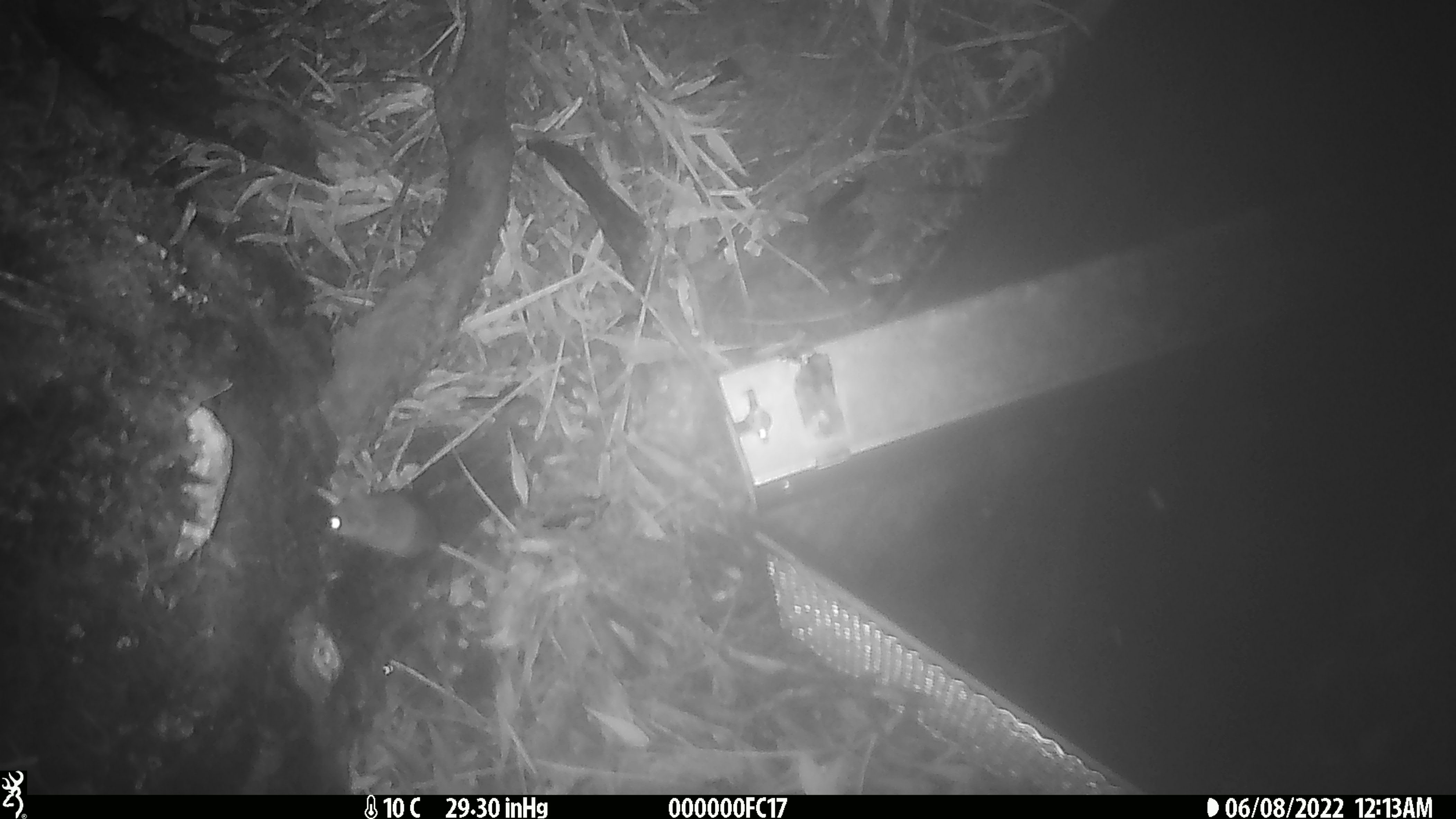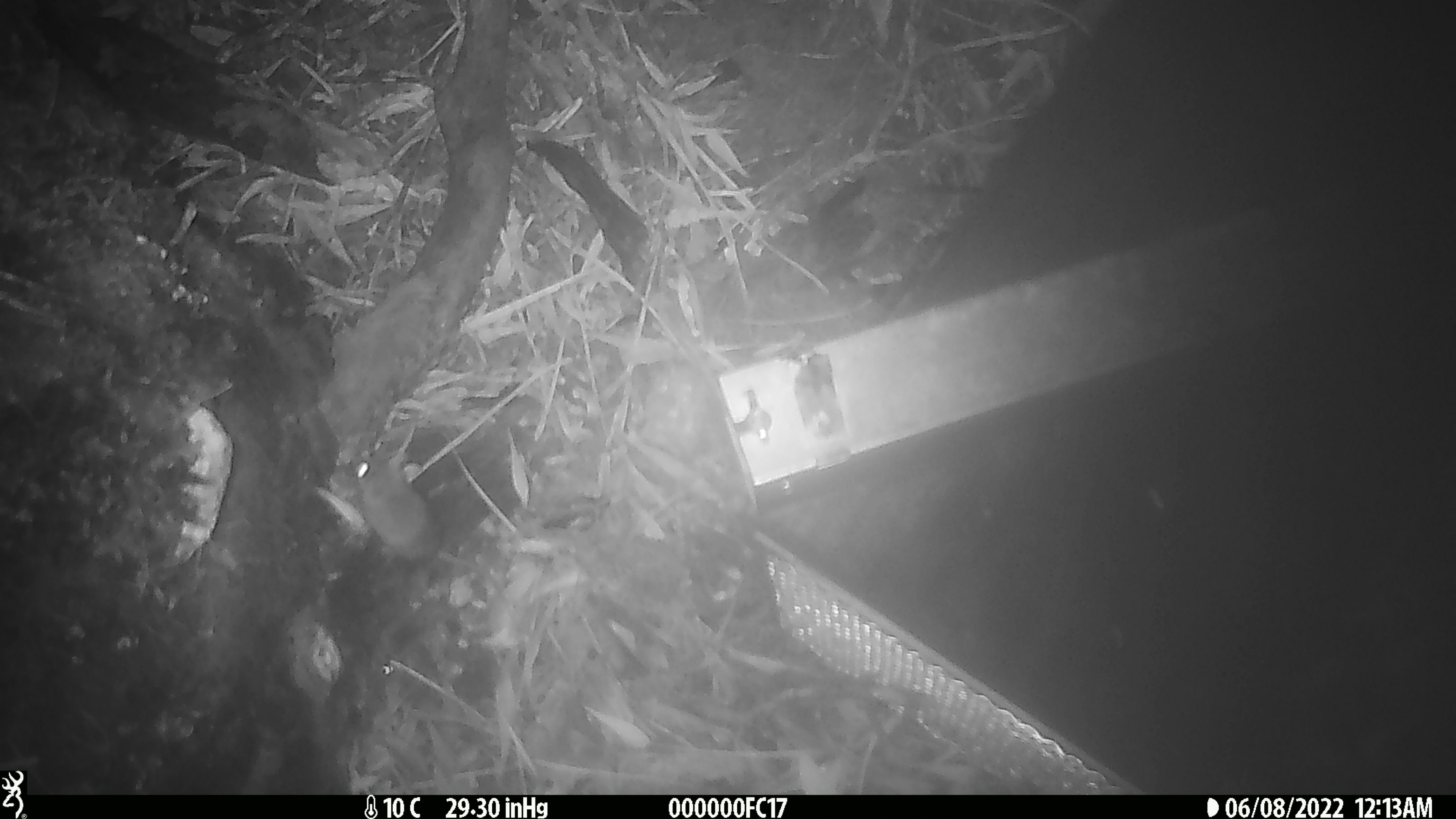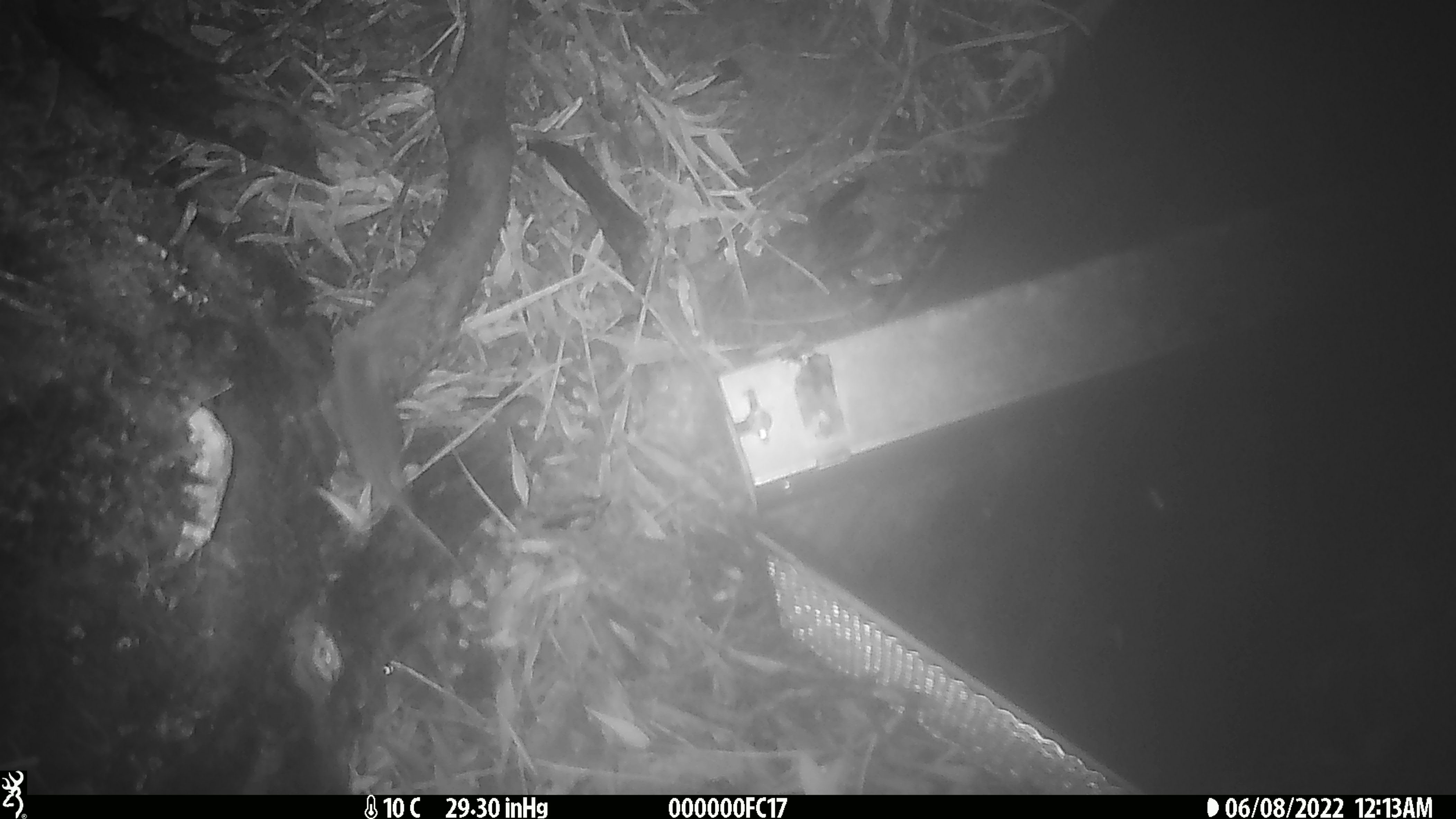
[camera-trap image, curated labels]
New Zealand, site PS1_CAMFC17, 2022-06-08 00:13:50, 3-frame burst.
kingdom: Animalia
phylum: Chordata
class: Mammalia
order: Rodentia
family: Muridae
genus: Mus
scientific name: Mus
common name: mouse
Mouse (Mus).